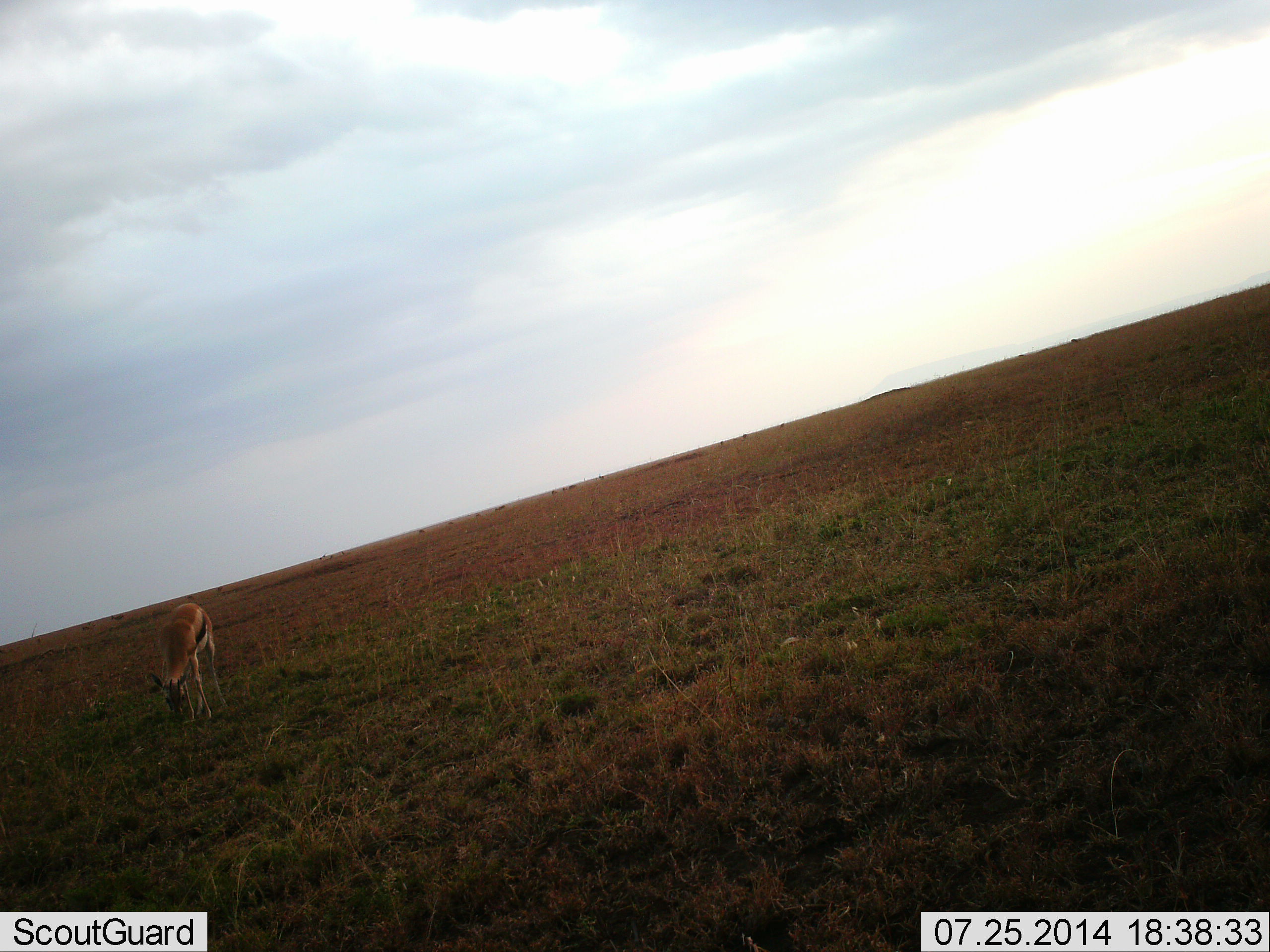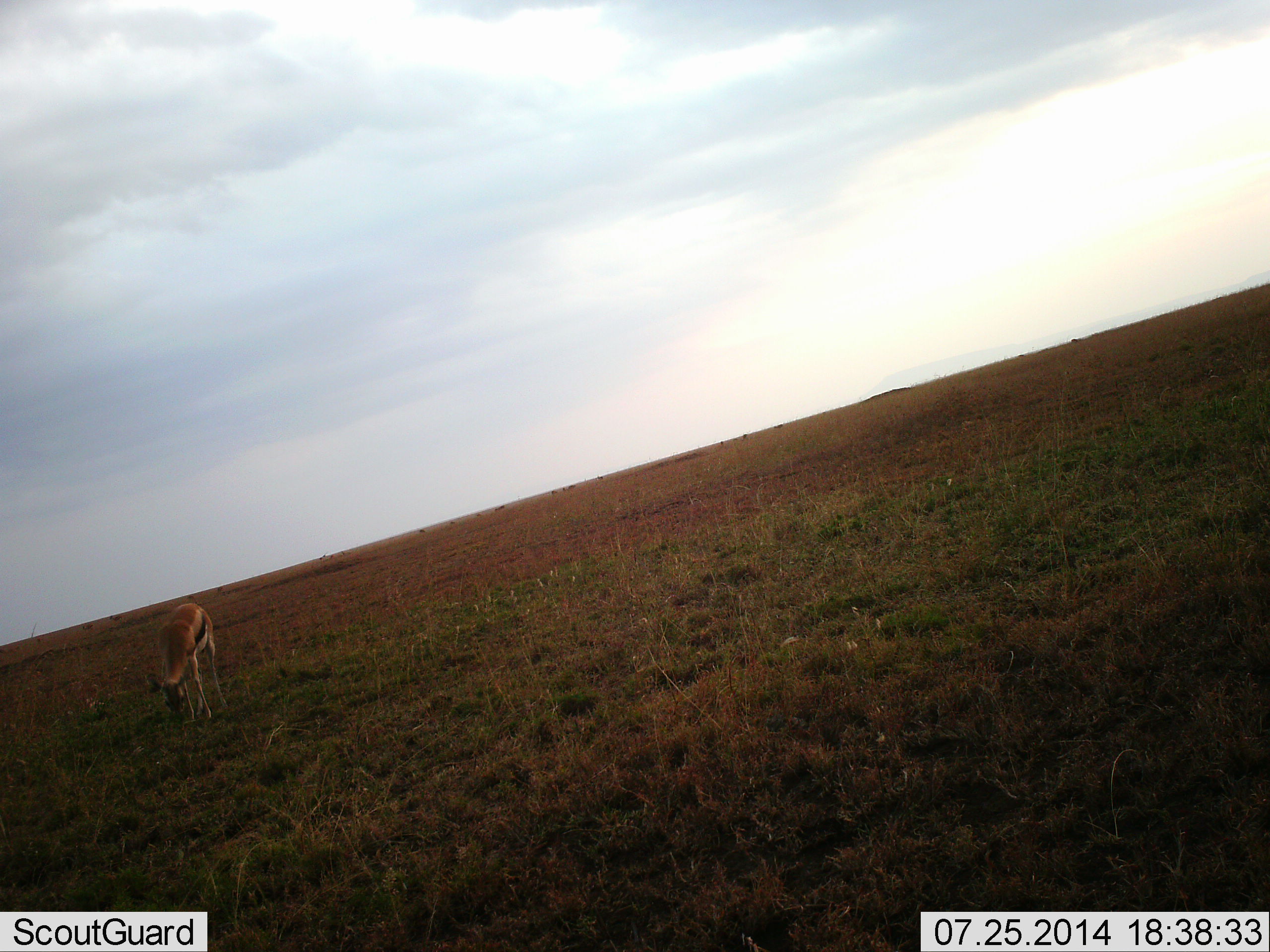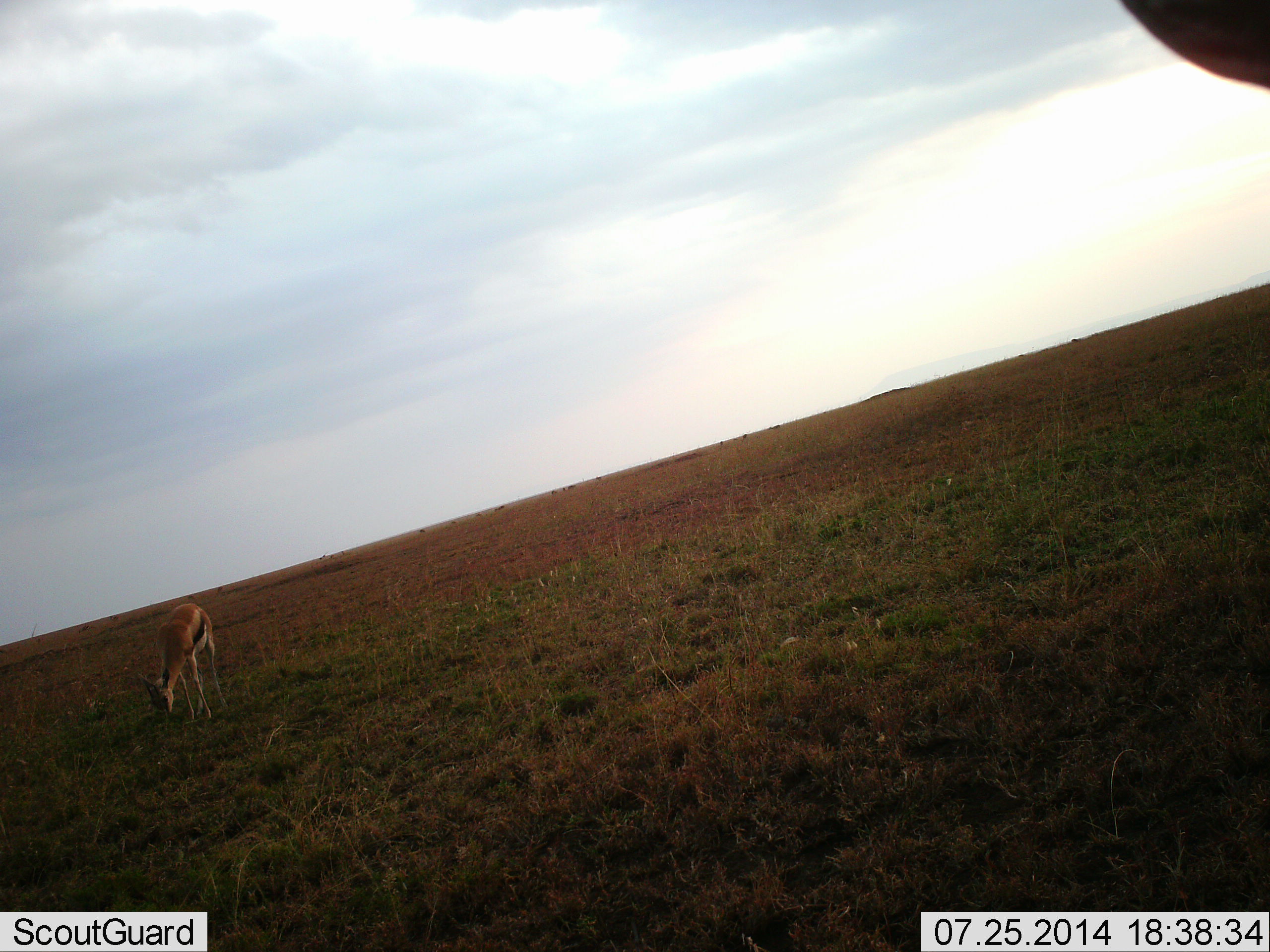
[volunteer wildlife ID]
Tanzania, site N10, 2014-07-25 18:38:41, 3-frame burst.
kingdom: Animalia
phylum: Chordata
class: Mammalia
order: Artiodactyla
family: Bovidae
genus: Eudorcas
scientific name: Eudorcas thomsonii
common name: thomson's gazelle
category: gazellethomsons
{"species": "gazellethomsons (thomson's gazelle) (Eudorcas thomsonii)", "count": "1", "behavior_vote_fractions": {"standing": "30%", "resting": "0%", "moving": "10%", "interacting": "0%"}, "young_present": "0%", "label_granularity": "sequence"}